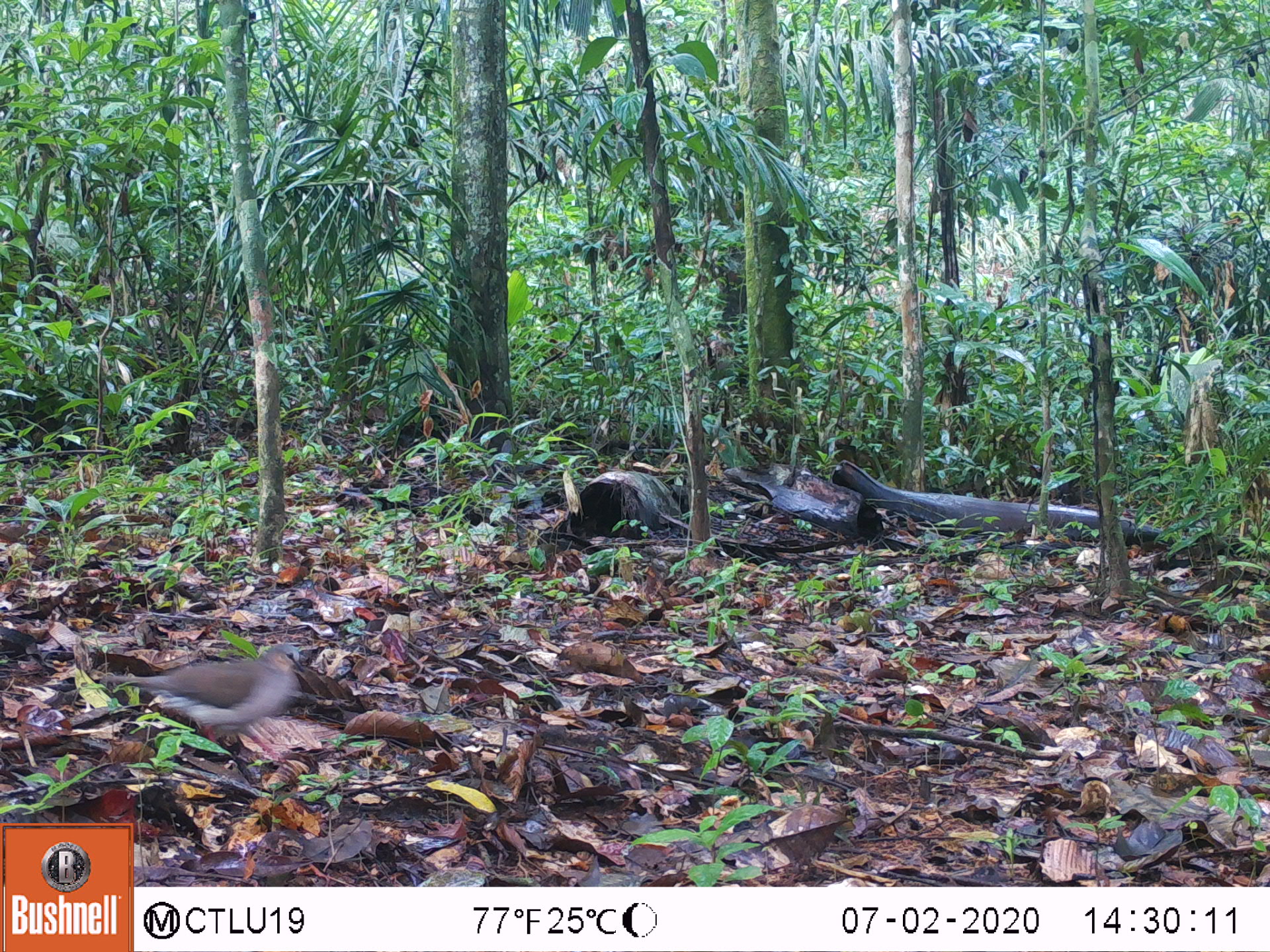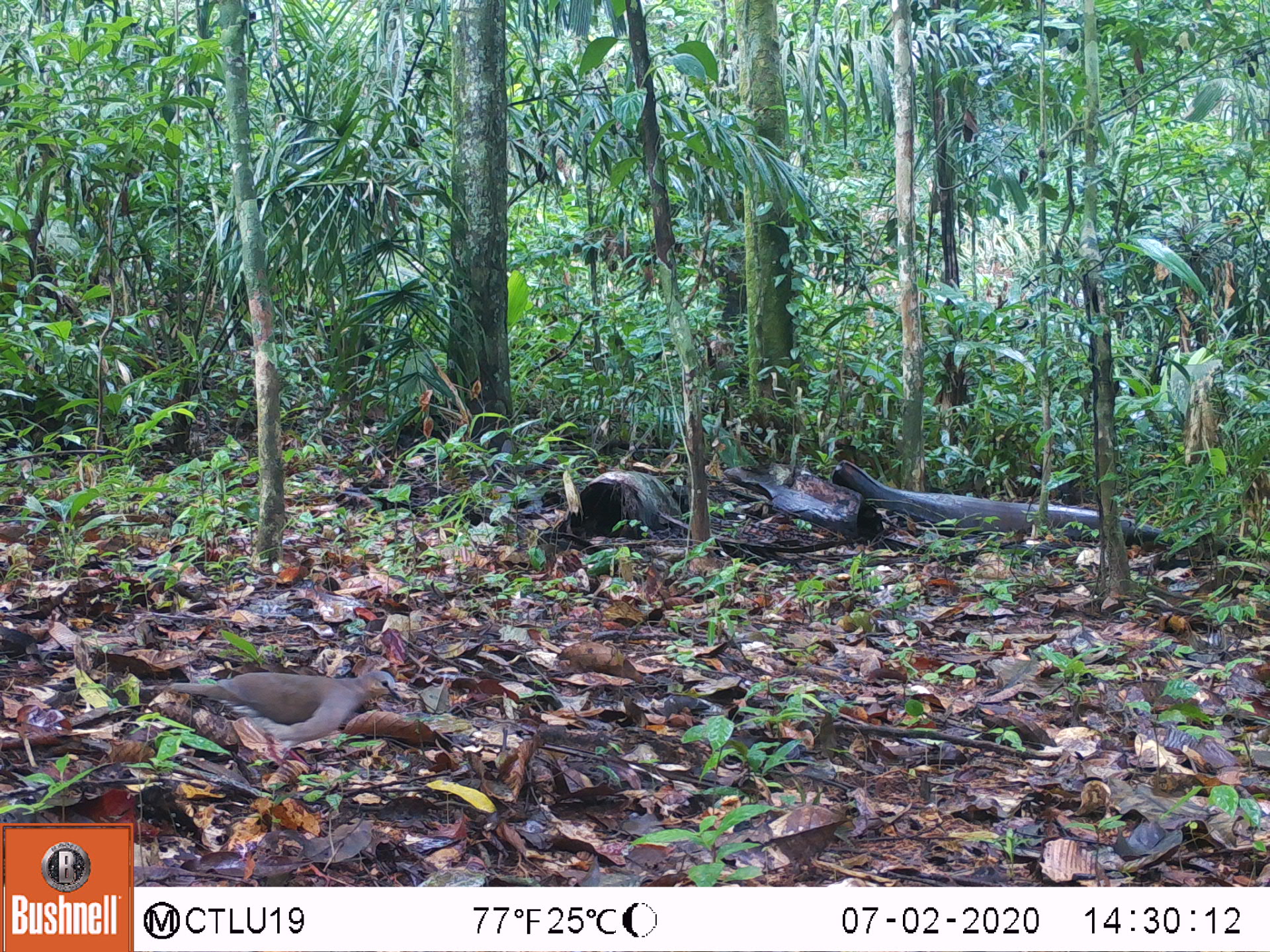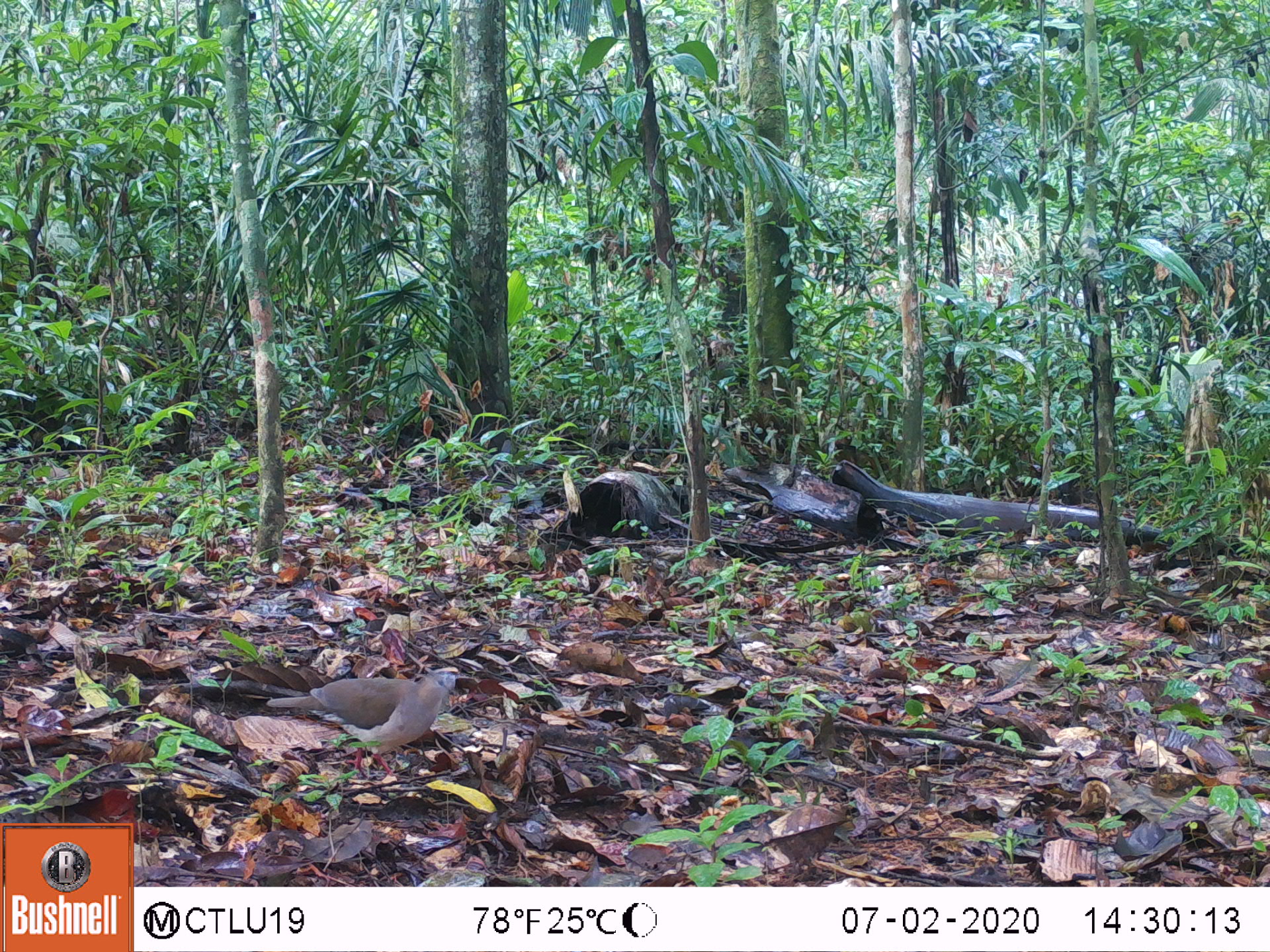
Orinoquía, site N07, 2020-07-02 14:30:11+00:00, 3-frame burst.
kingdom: Animalia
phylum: Chordata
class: Aves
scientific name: Aves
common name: bird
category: unknown bird